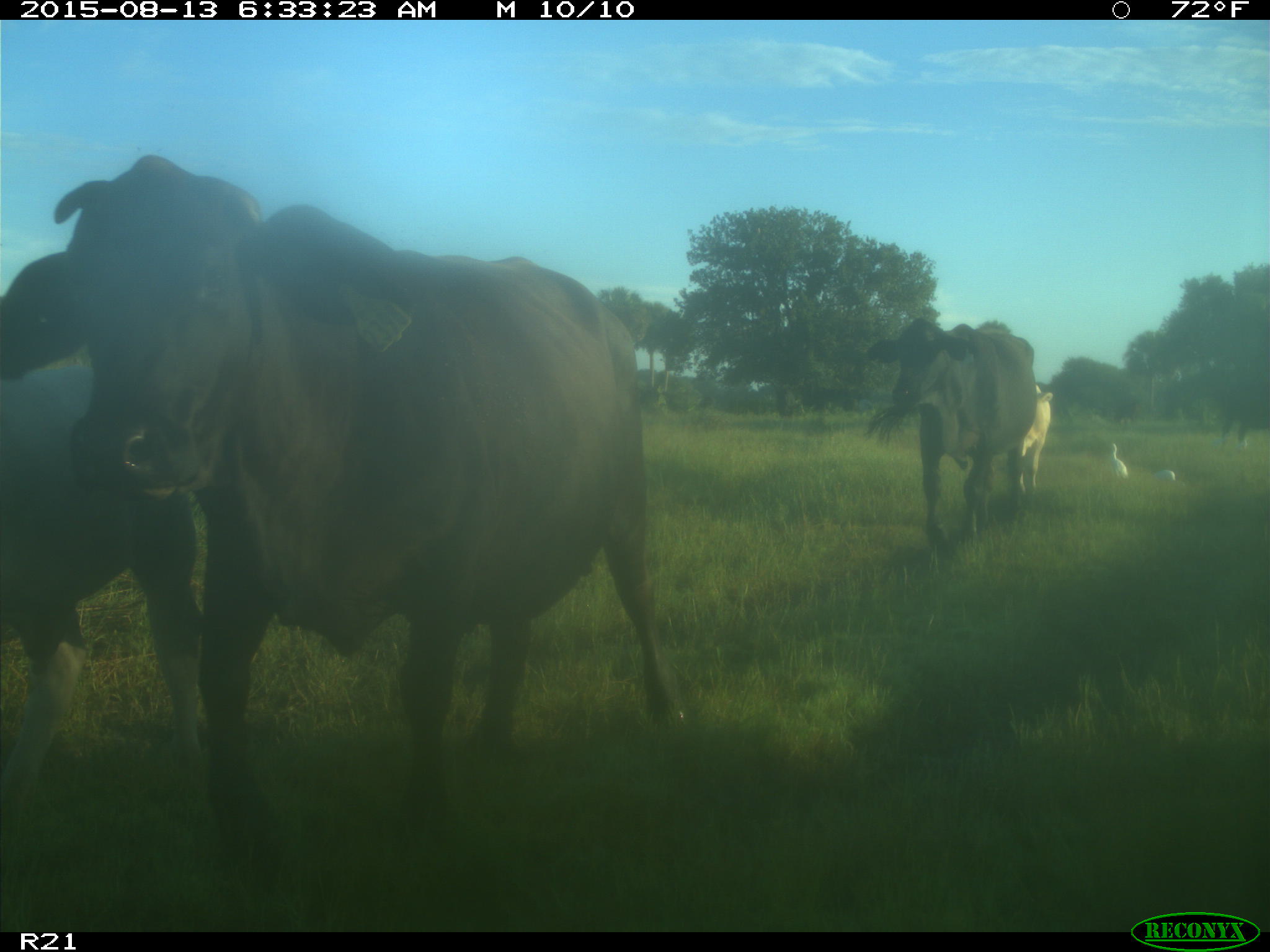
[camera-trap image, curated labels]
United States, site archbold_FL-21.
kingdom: Animalia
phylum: Chordata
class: Mammalia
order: Artiodactyla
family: Bovidae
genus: Bos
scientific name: Bos taurus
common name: domestic cow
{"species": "Bos taurus (domestic cow)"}